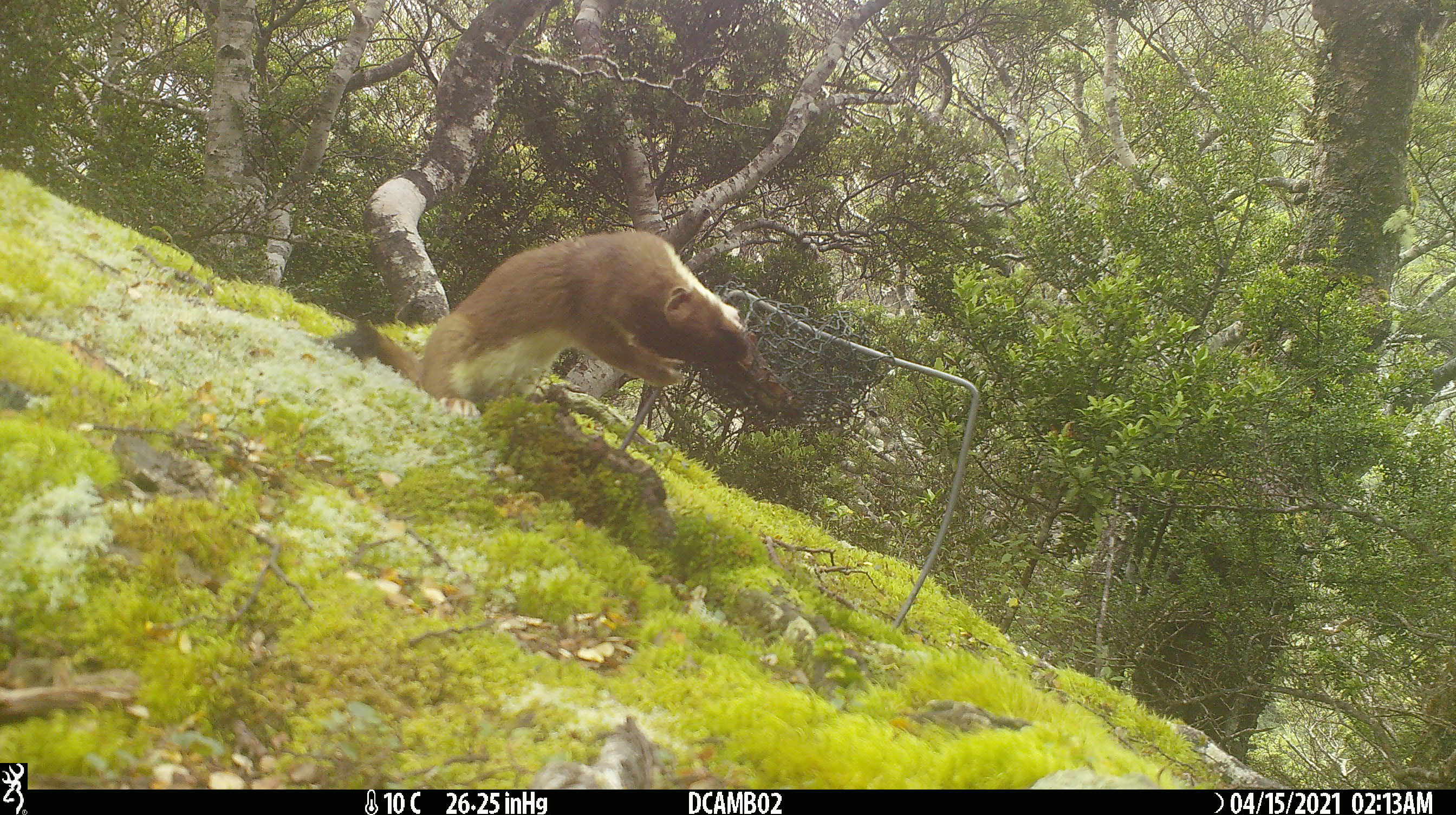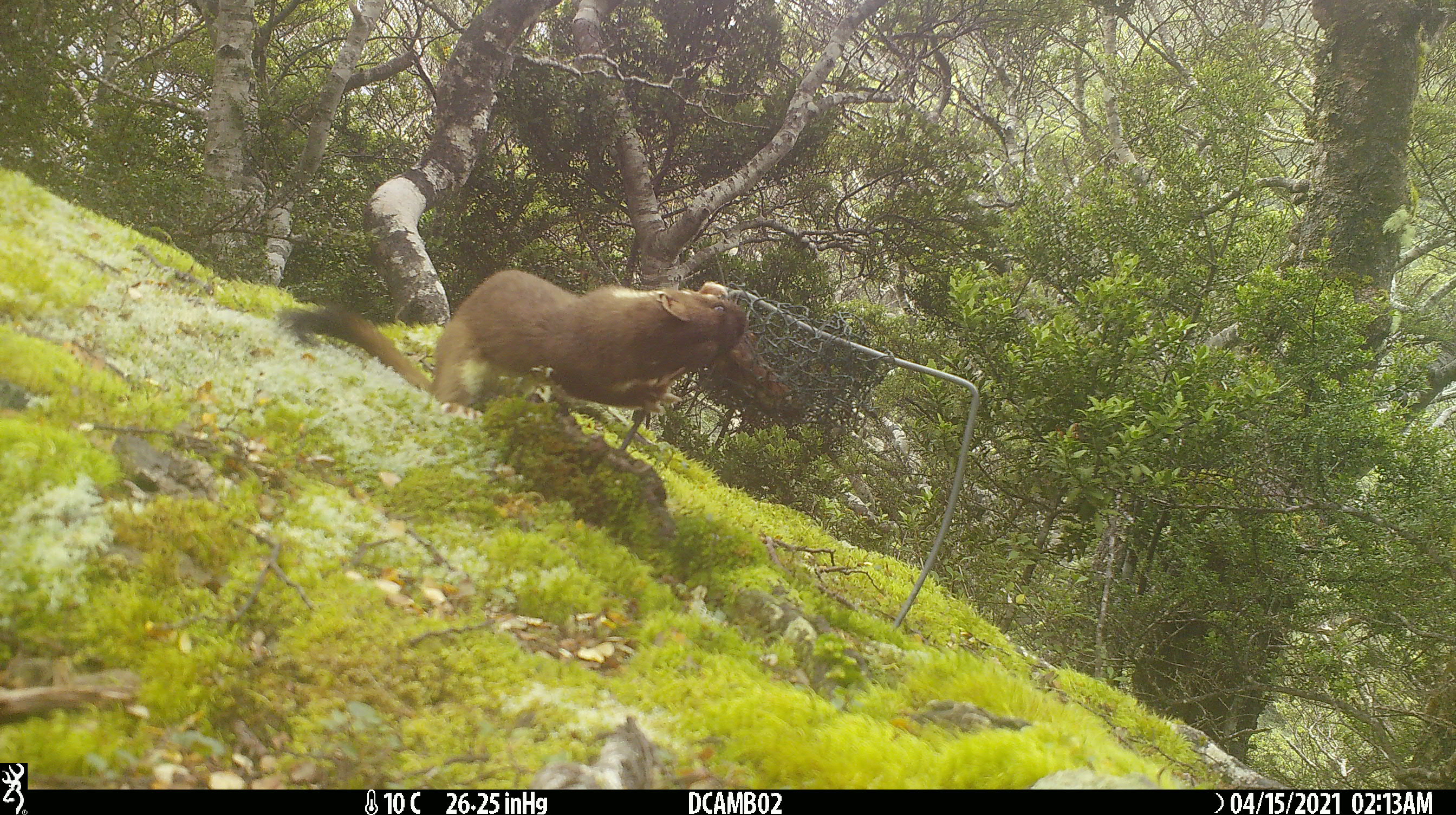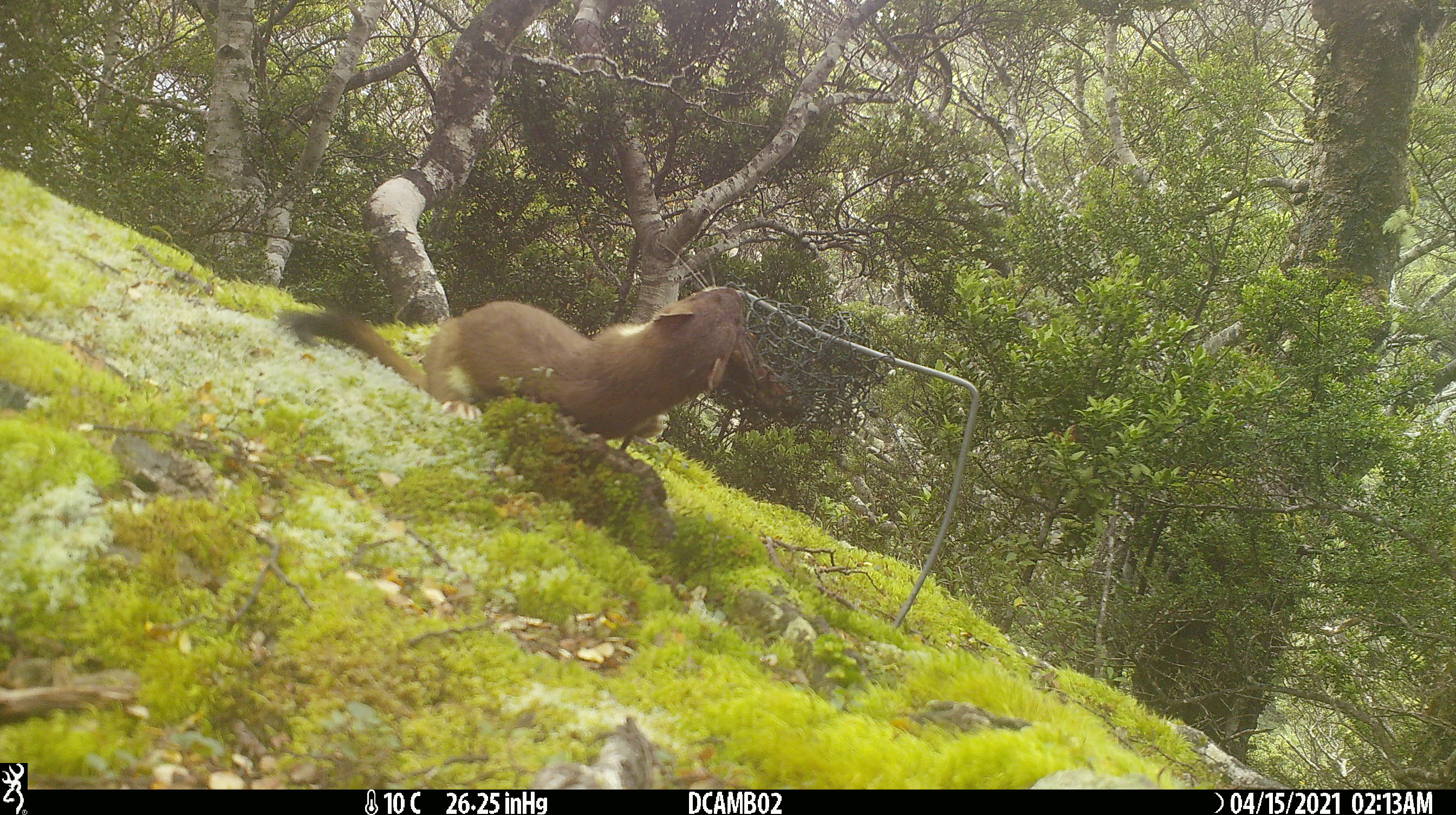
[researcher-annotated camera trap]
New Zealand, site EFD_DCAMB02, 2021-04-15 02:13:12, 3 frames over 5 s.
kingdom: Animalia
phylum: Chordata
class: Mammalia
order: Carnivora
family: Mustelidae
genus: Mustela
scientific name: Mustela erminea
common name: stoat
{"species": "stoat (Mustela erminea)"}